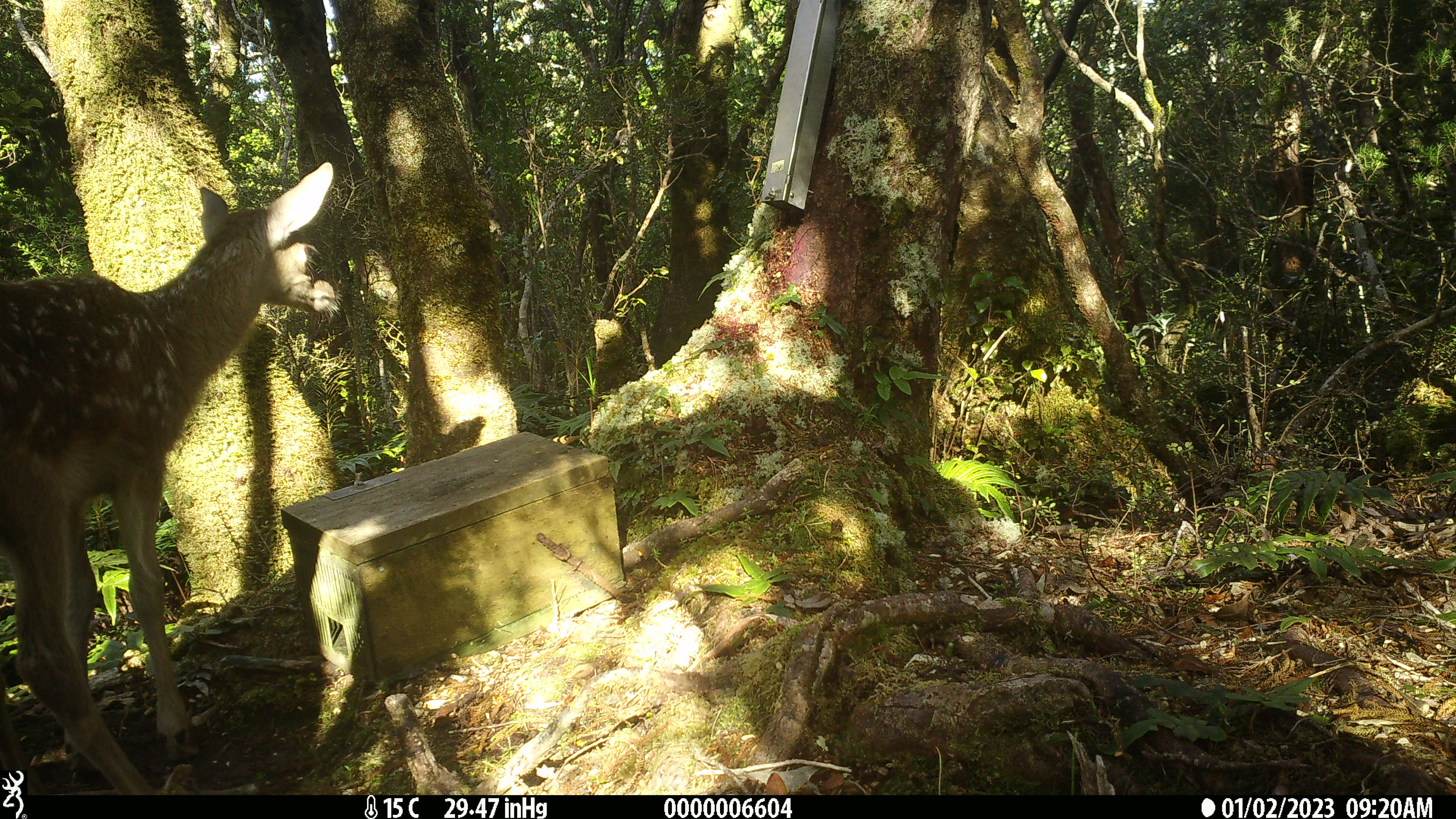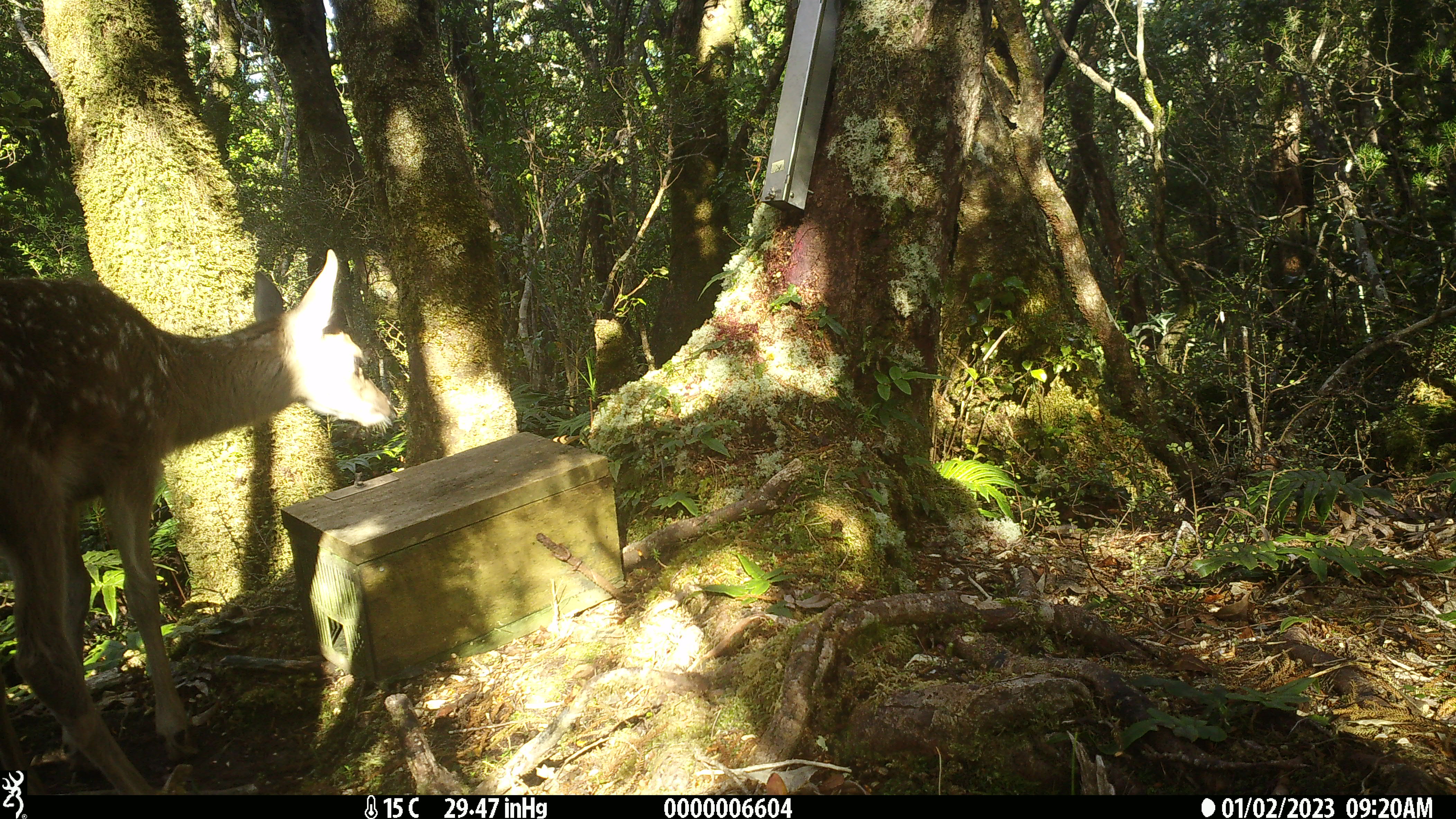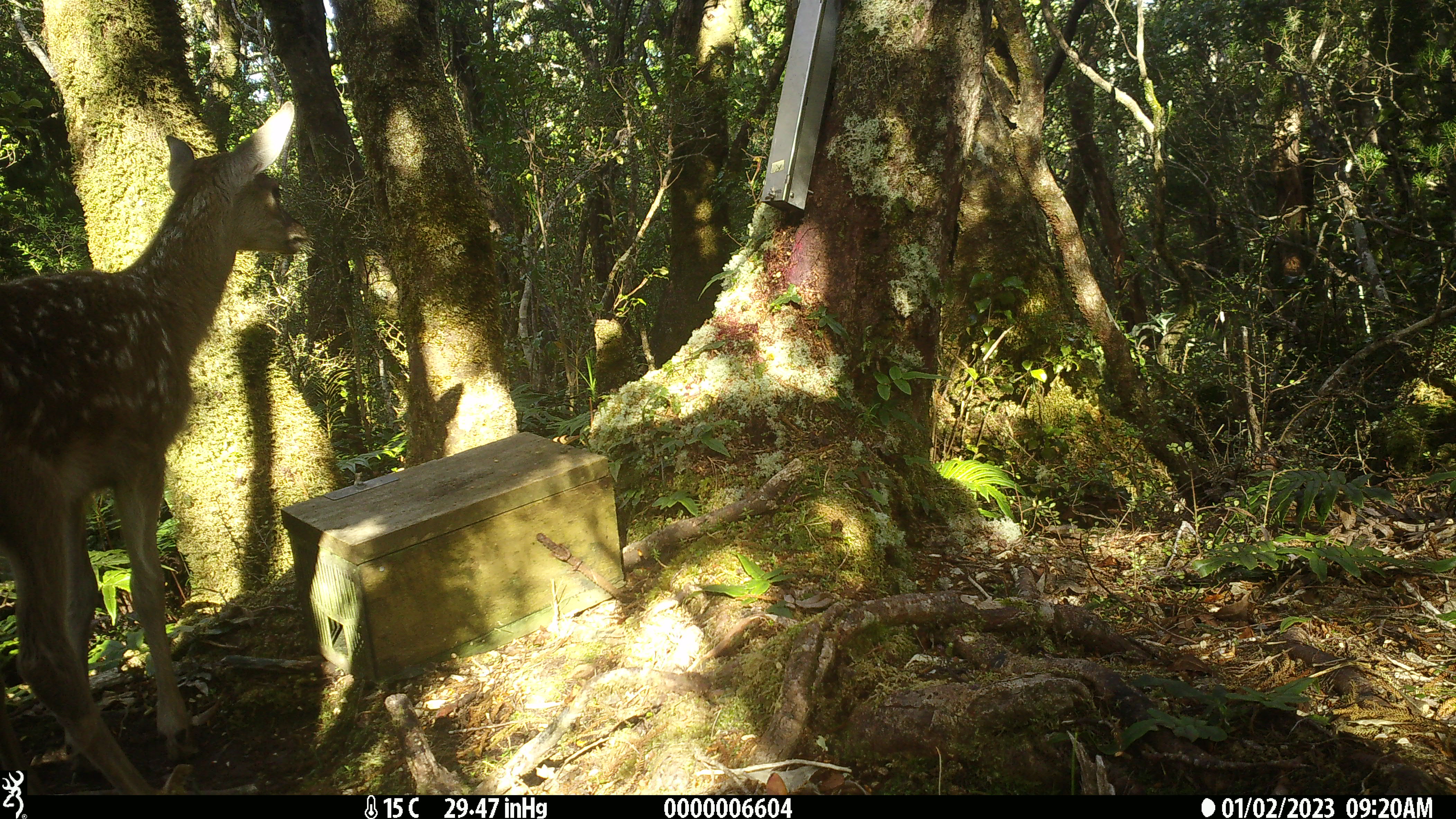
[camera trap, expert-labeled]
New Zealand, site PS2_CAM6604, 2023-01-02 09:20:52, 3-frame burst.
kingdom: Animalia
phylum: Chordata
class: Mammalia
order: Artiodactyla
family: Cervidae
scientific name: Cervidae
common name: deer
Deer (Cervidae).